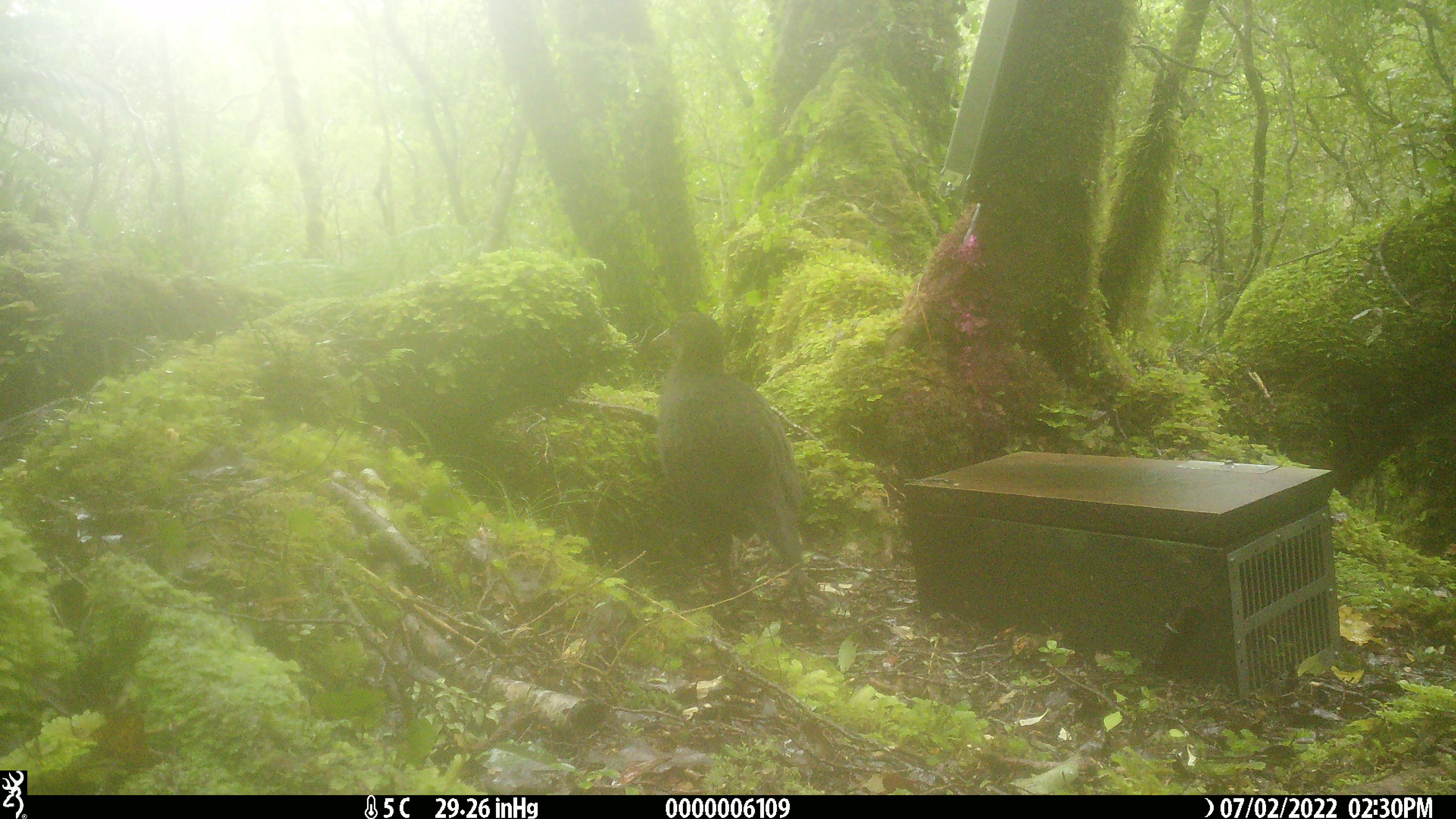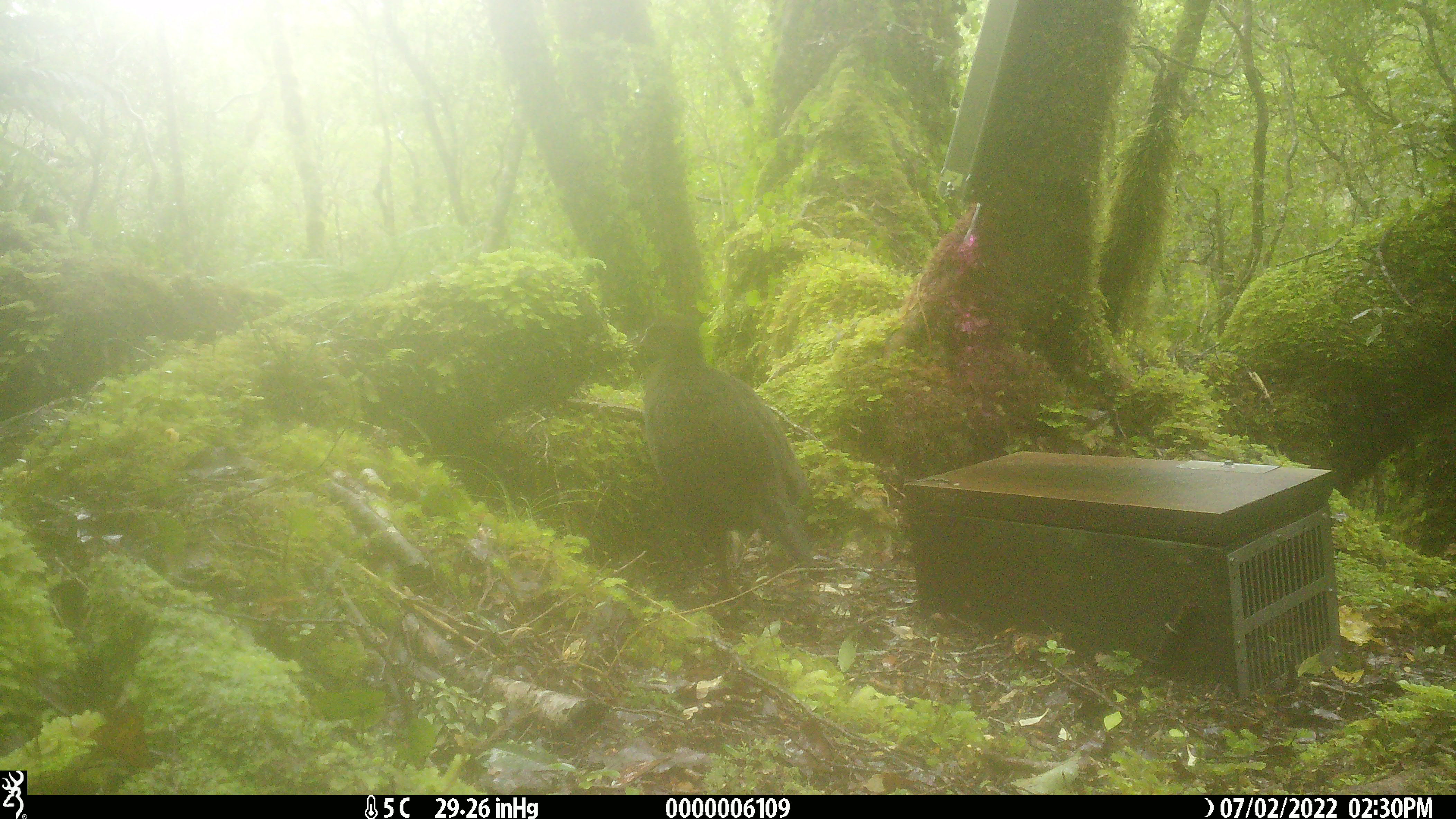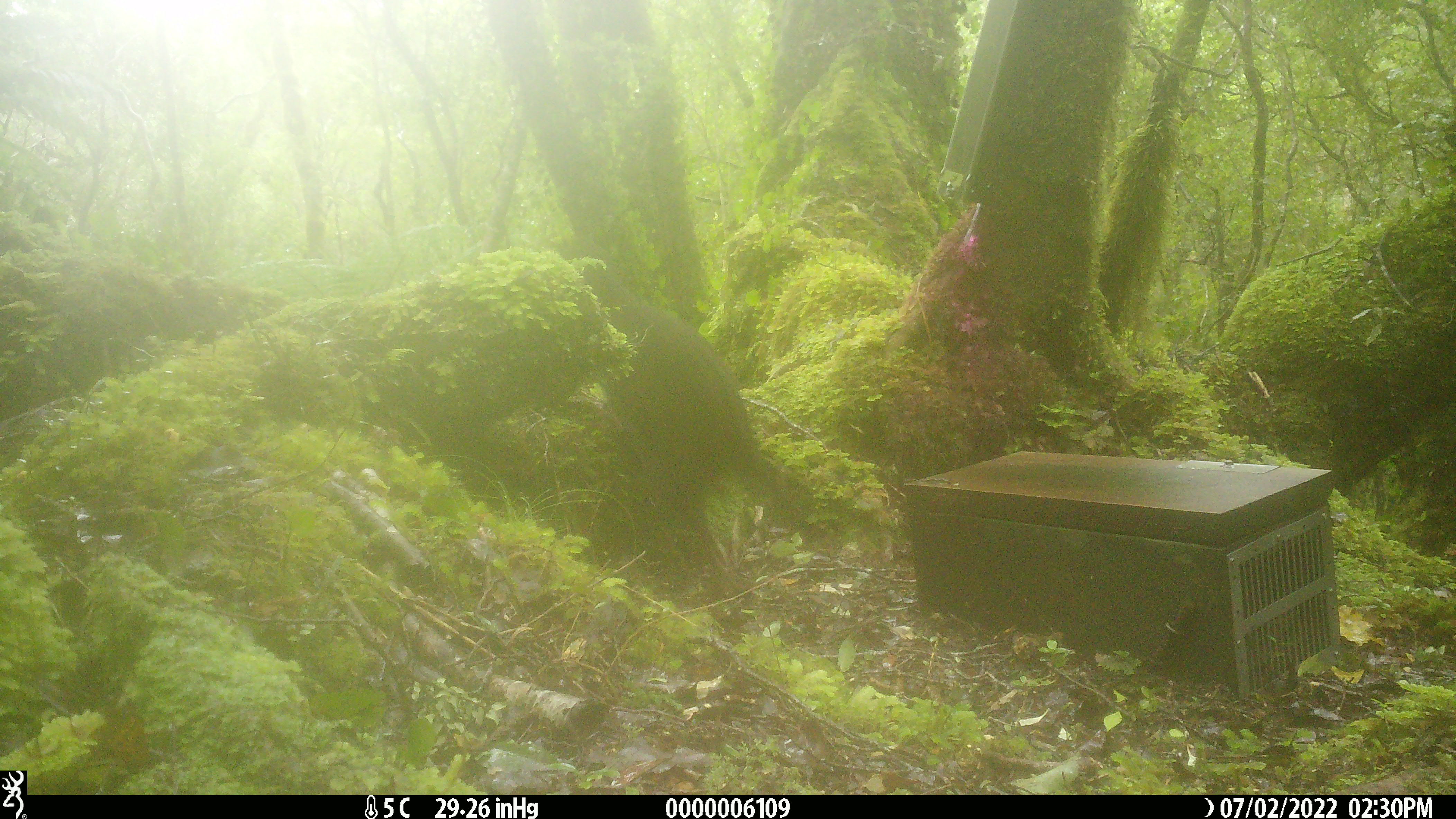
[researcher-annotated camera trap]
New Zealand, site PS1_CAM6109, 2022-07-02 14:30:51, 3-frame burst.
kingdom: Animalia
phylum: Chordata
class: Aves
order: Gruiformes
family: Rallidae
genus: Gallirallus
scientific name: Gallirallus australis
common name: weka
Weka (Gallirallus australis).